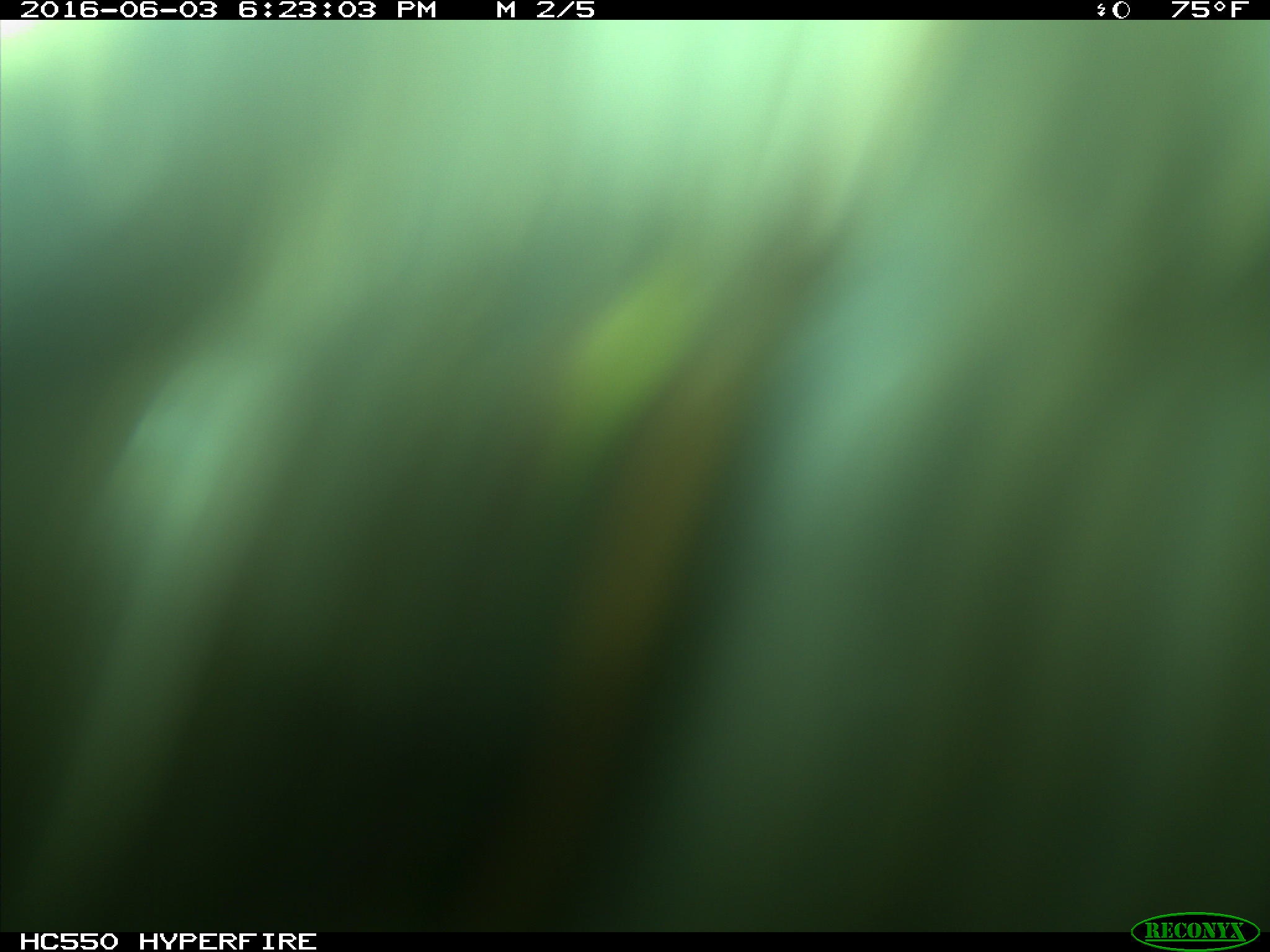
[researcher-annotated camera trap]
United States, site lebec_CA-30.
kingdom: Animalia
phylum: Chordata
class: Mammalia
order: Artiodactyla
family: Bovidae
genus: Bos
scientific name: Bos taurus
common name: domestic cow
Bos taurus (domestic cow).